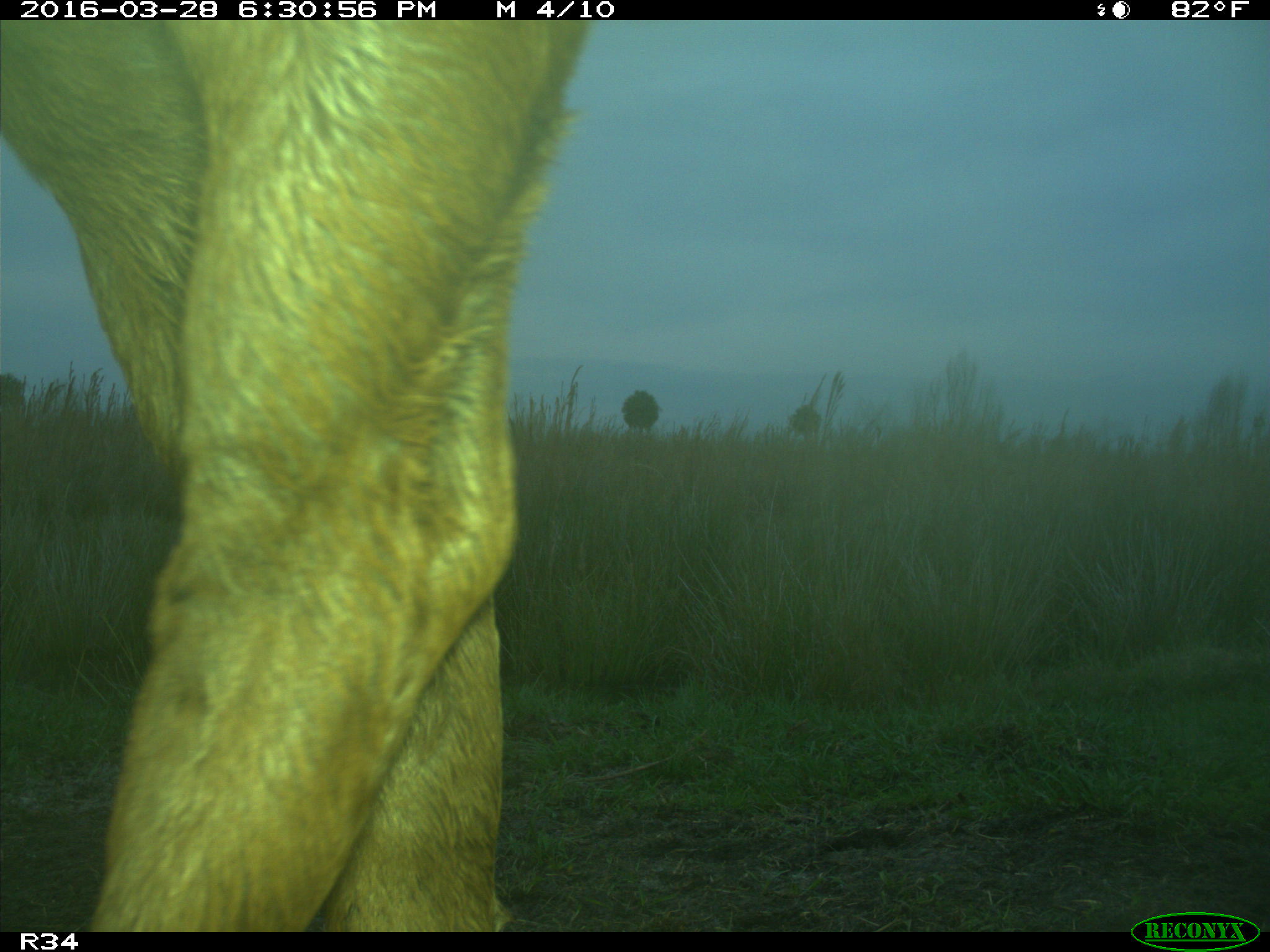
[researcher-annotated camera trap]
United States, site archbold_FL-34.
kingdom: Animalia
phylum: Chordata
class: Mammalia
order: Artiodactyla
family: Bovidae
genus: Bos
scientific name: Bos taurus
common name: domestic cow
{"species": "Bos taurus (domestic cow)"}